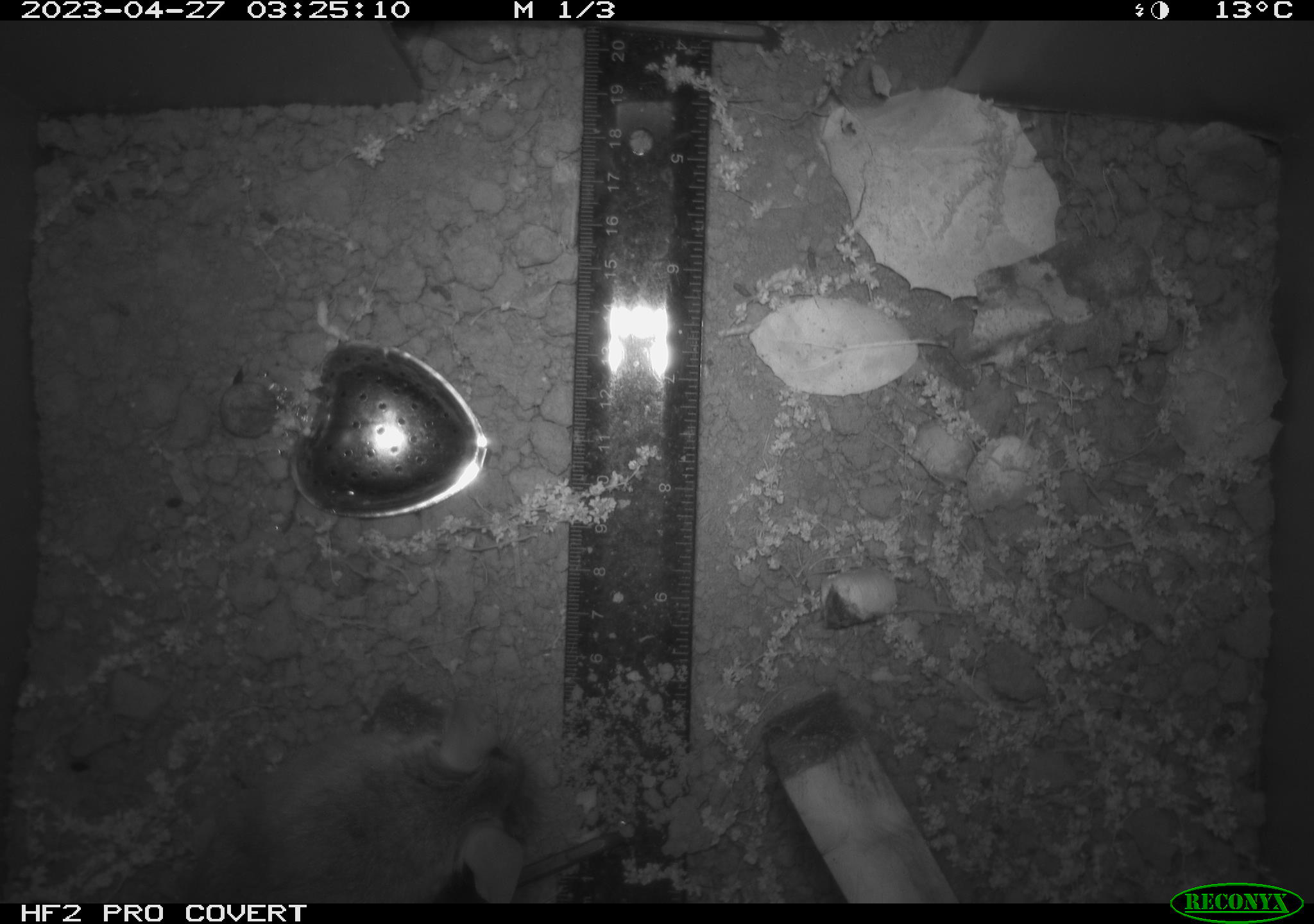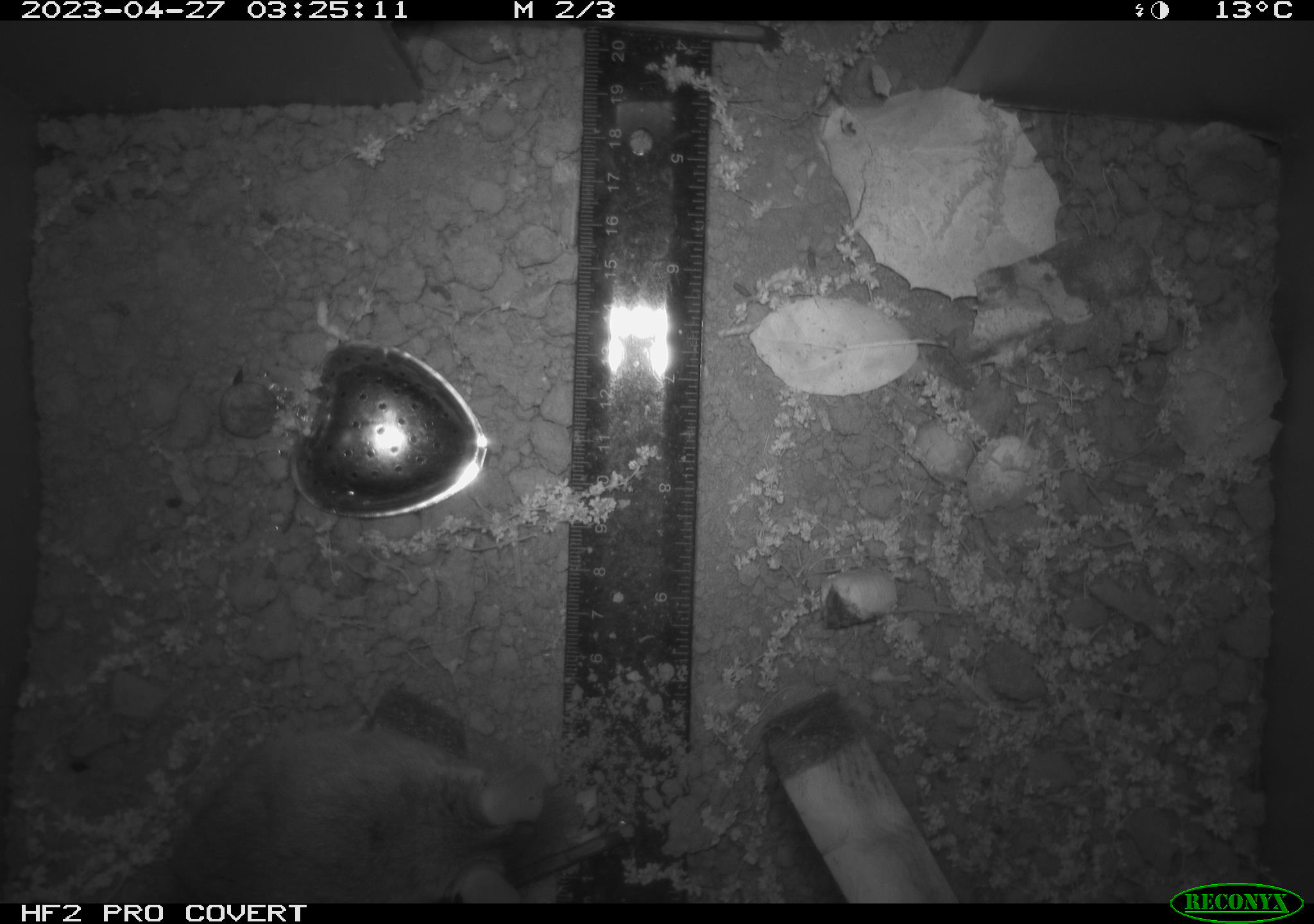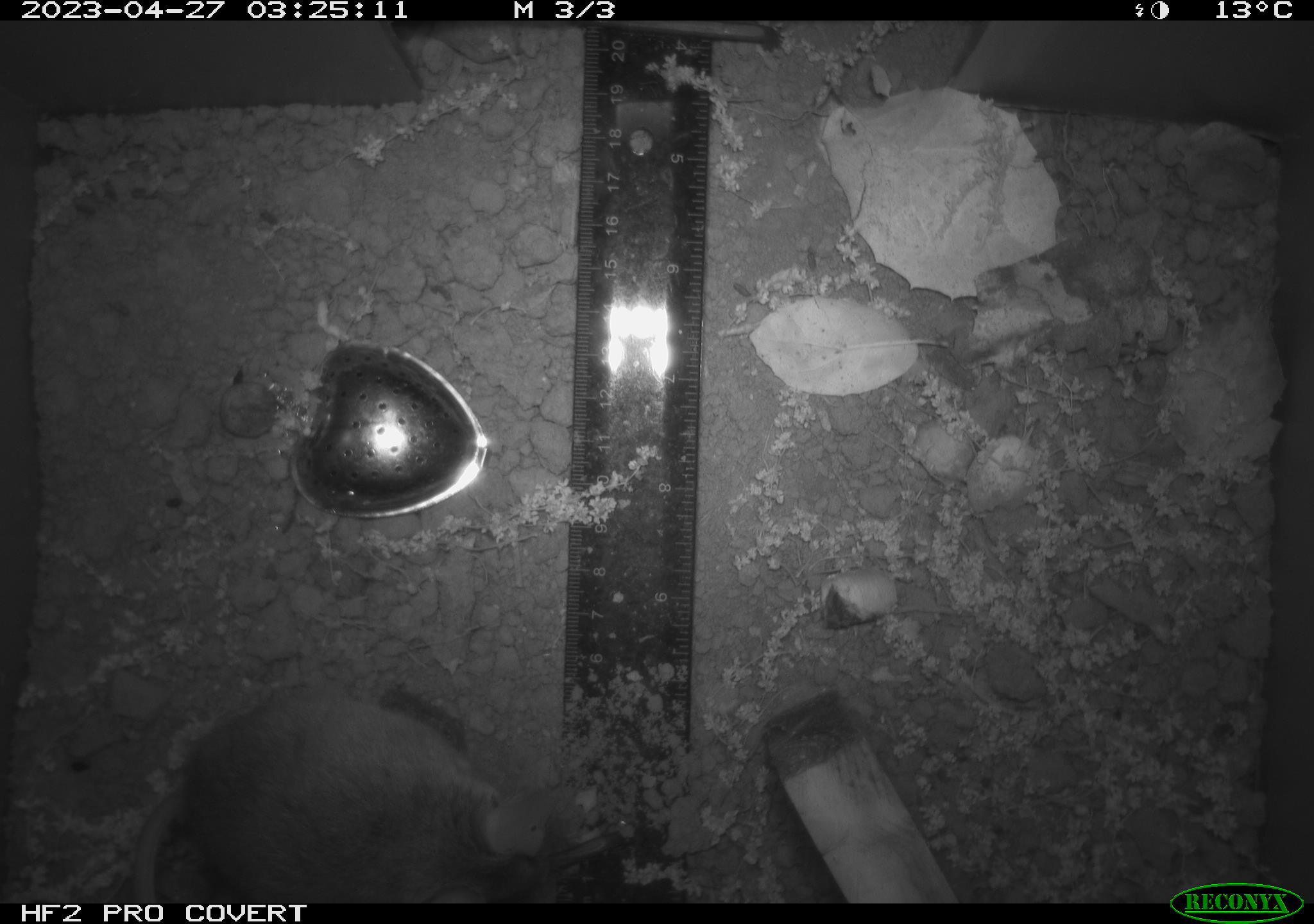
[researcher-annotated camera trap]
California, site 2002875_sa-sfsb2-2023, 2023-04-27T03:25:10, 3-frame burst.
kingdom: Animalia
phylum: Chordata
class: Mammalia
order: Rodentia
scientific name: Rodentia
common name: mouse species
Mouse species (Rodentia).